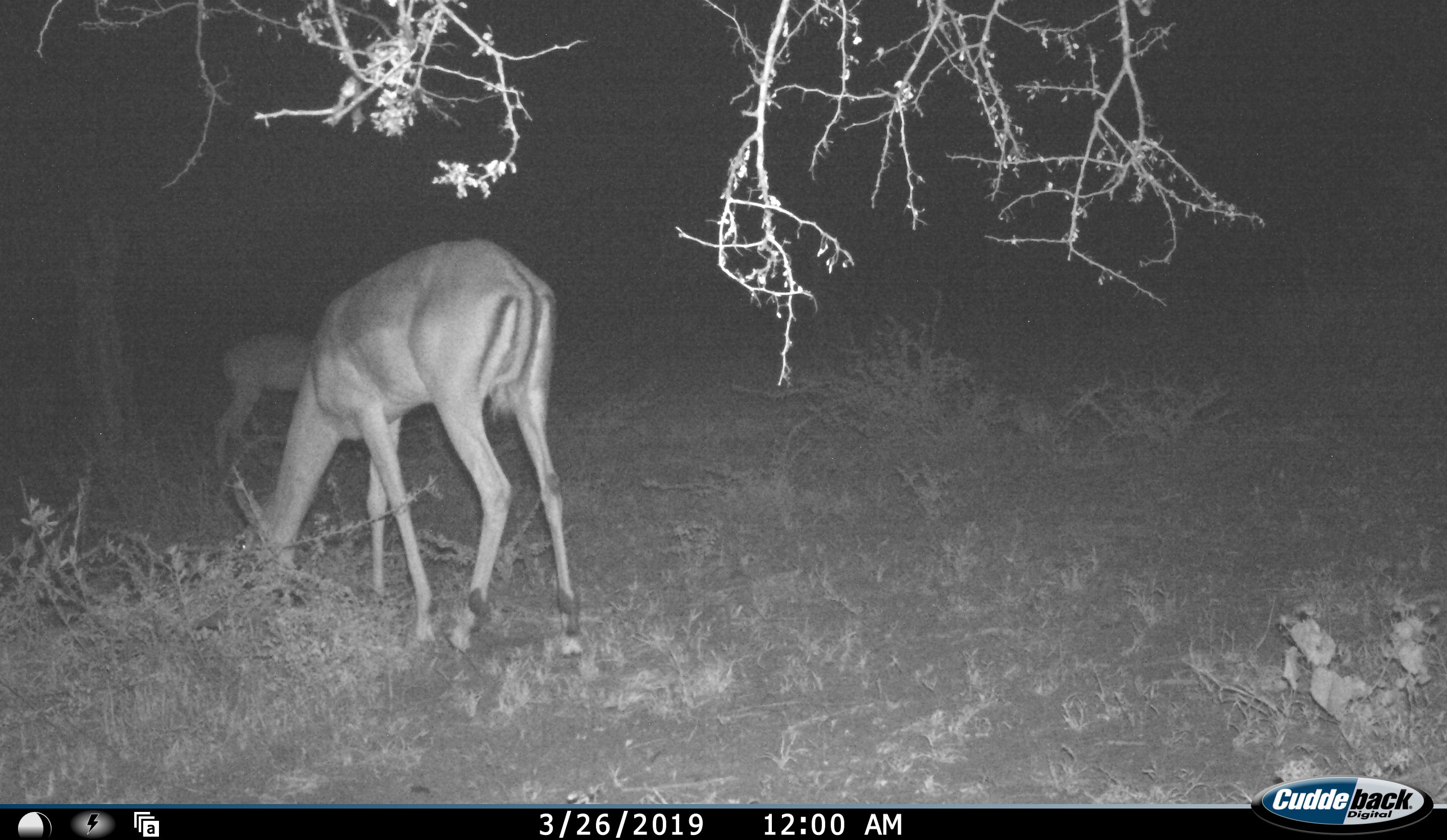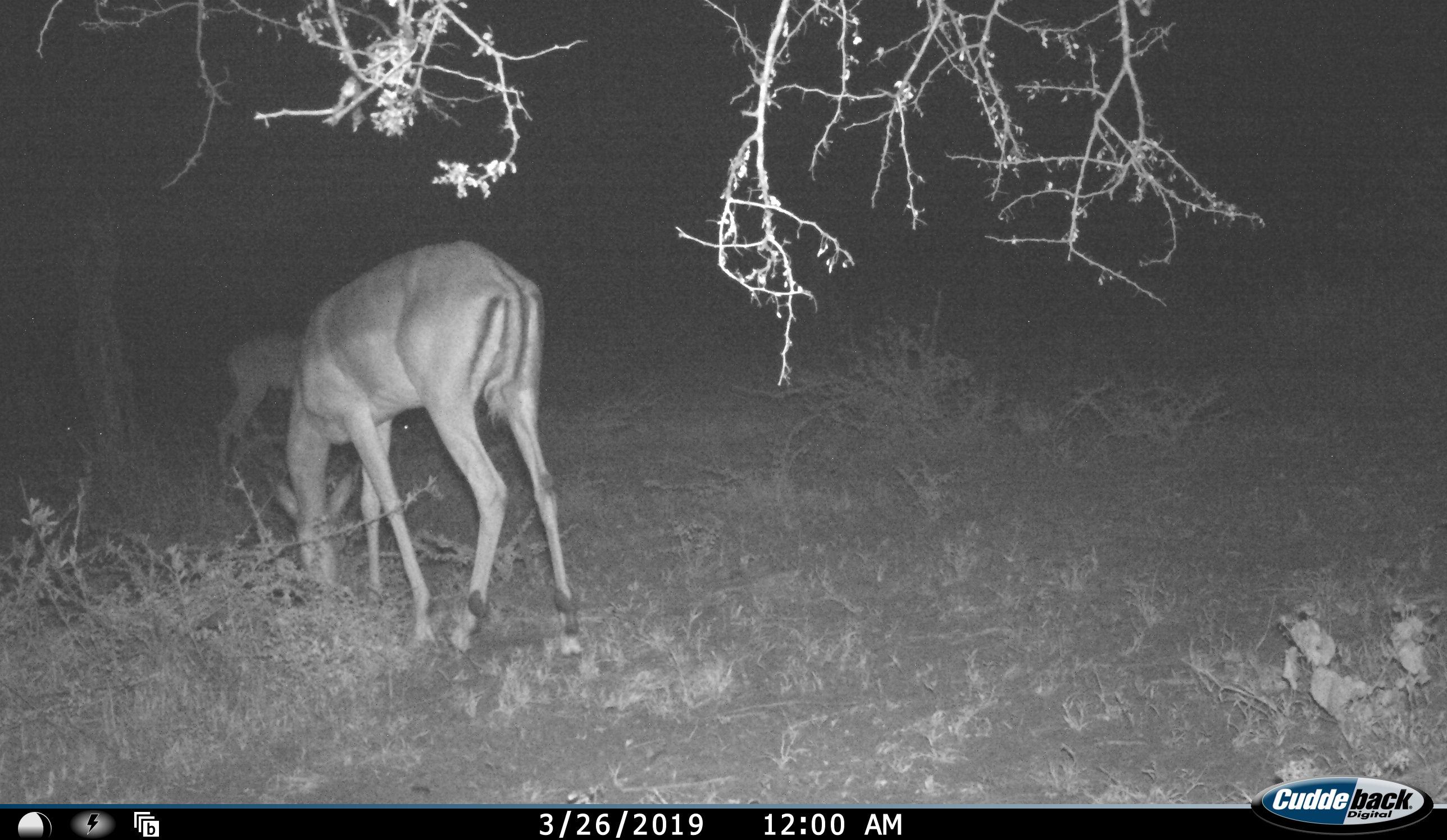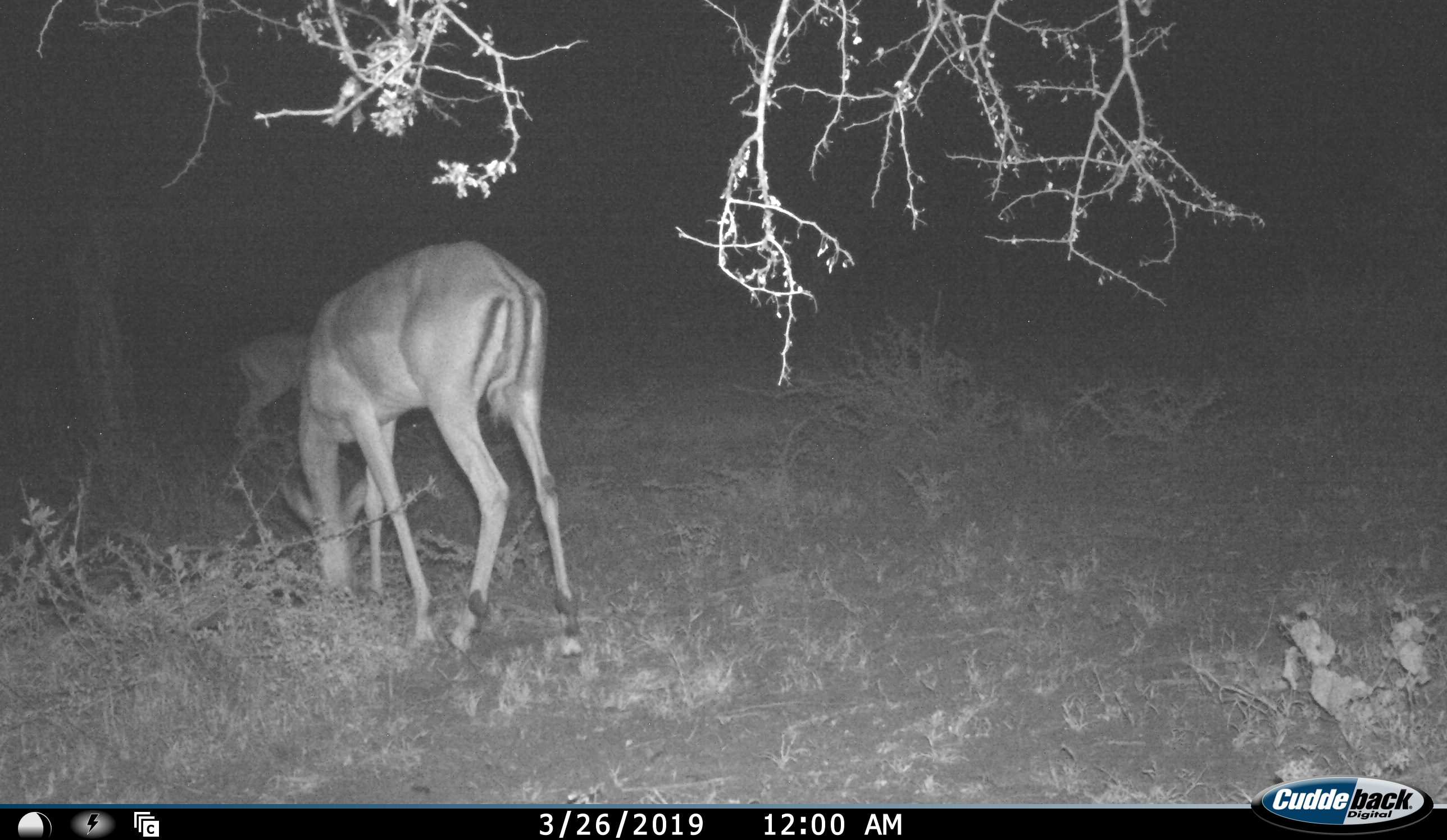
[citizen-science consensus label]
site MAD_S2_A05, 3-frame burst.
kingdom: Animalia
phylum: Chordata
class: Mammalia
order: Artiodactyla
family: Bovidae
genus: Aepyceros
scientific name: Aepyceros melampus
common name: impala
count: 2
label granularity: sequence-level